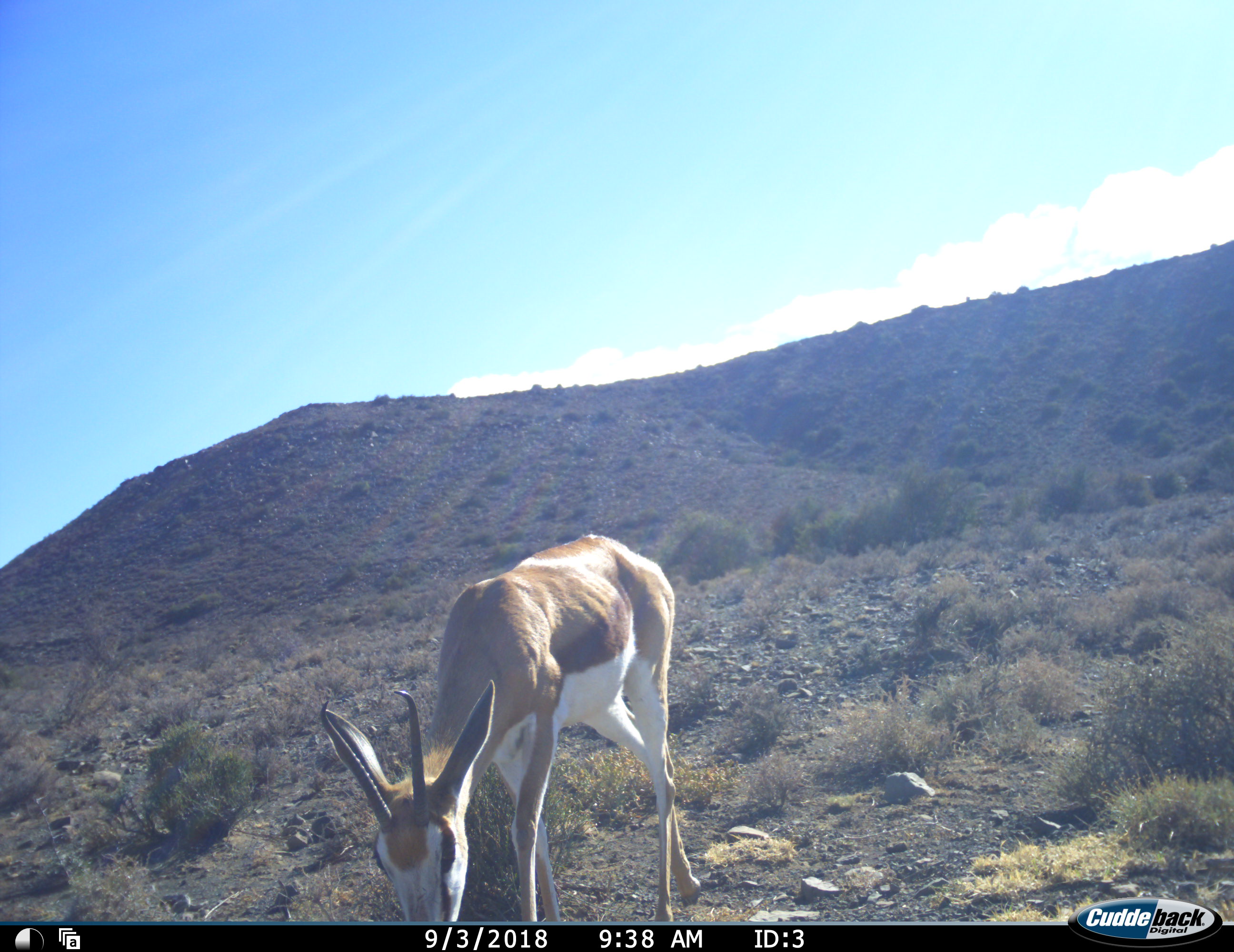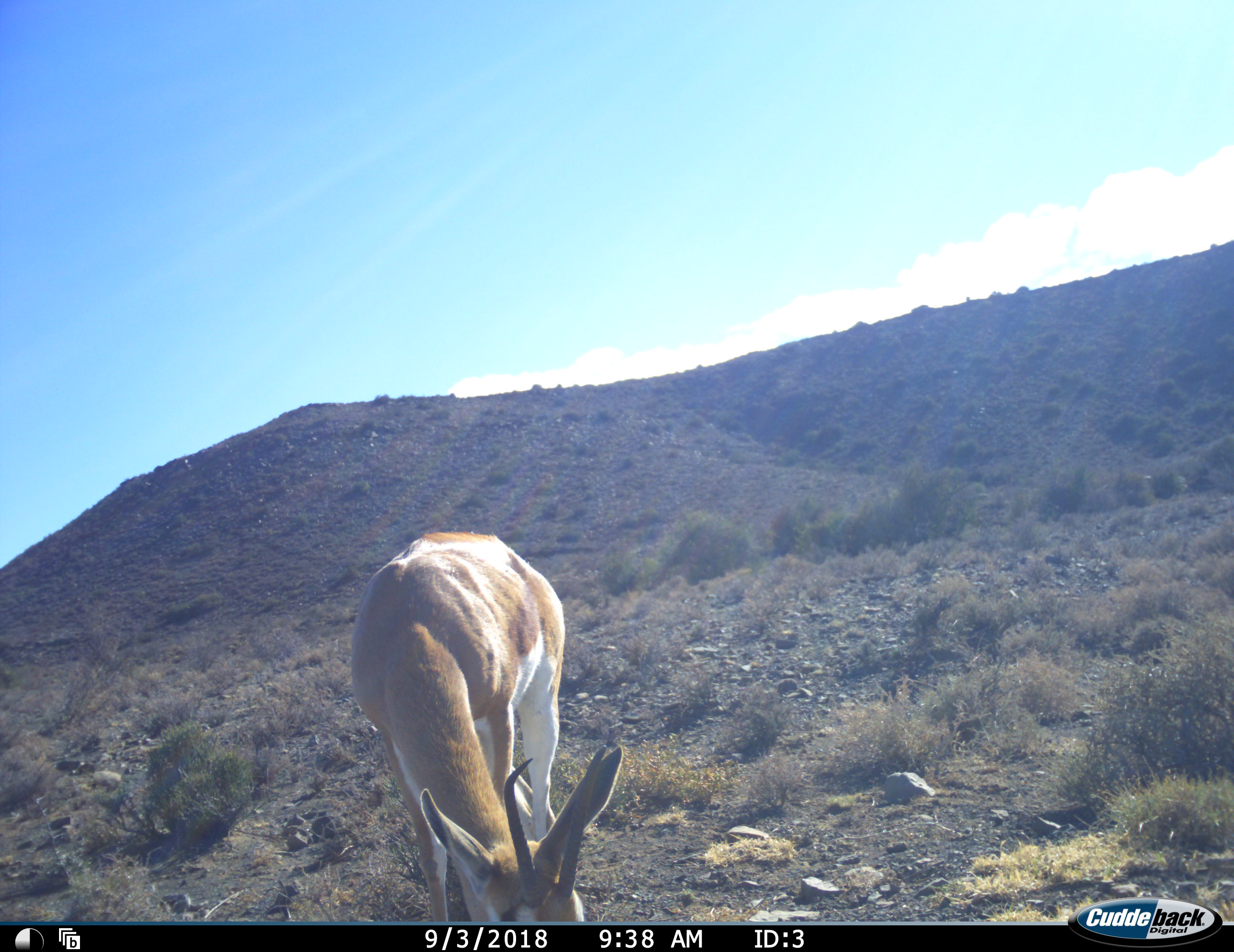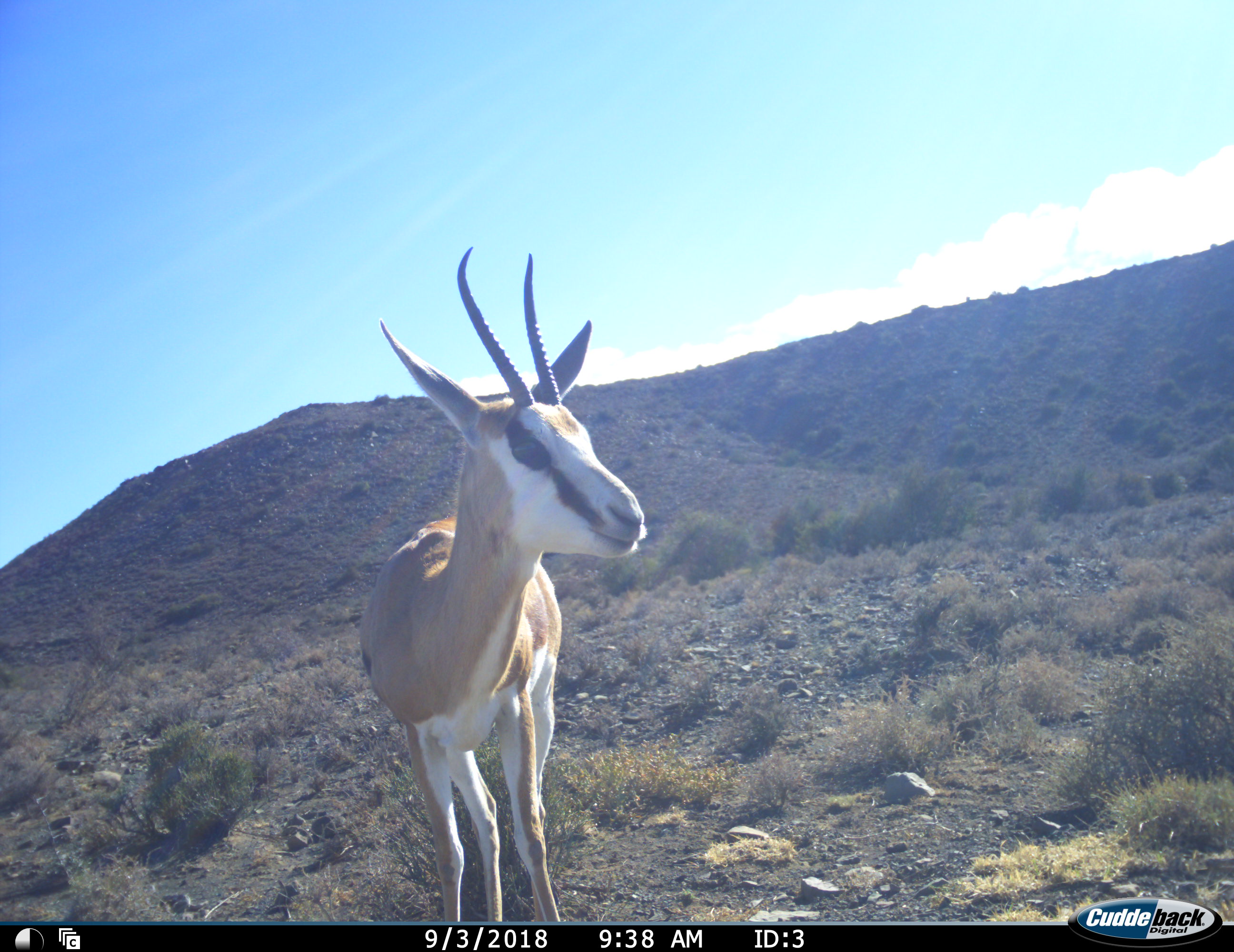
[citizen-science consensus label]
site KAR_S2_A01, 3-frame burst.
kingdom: Animalia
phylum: Chordata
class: Mammalia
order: Artiodactyla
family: Bovidae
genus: Antidorcas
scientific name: Antidorcas marsupialis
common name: springbok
Springbok (Antidorcas marsupialis), count 1. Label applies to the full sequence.